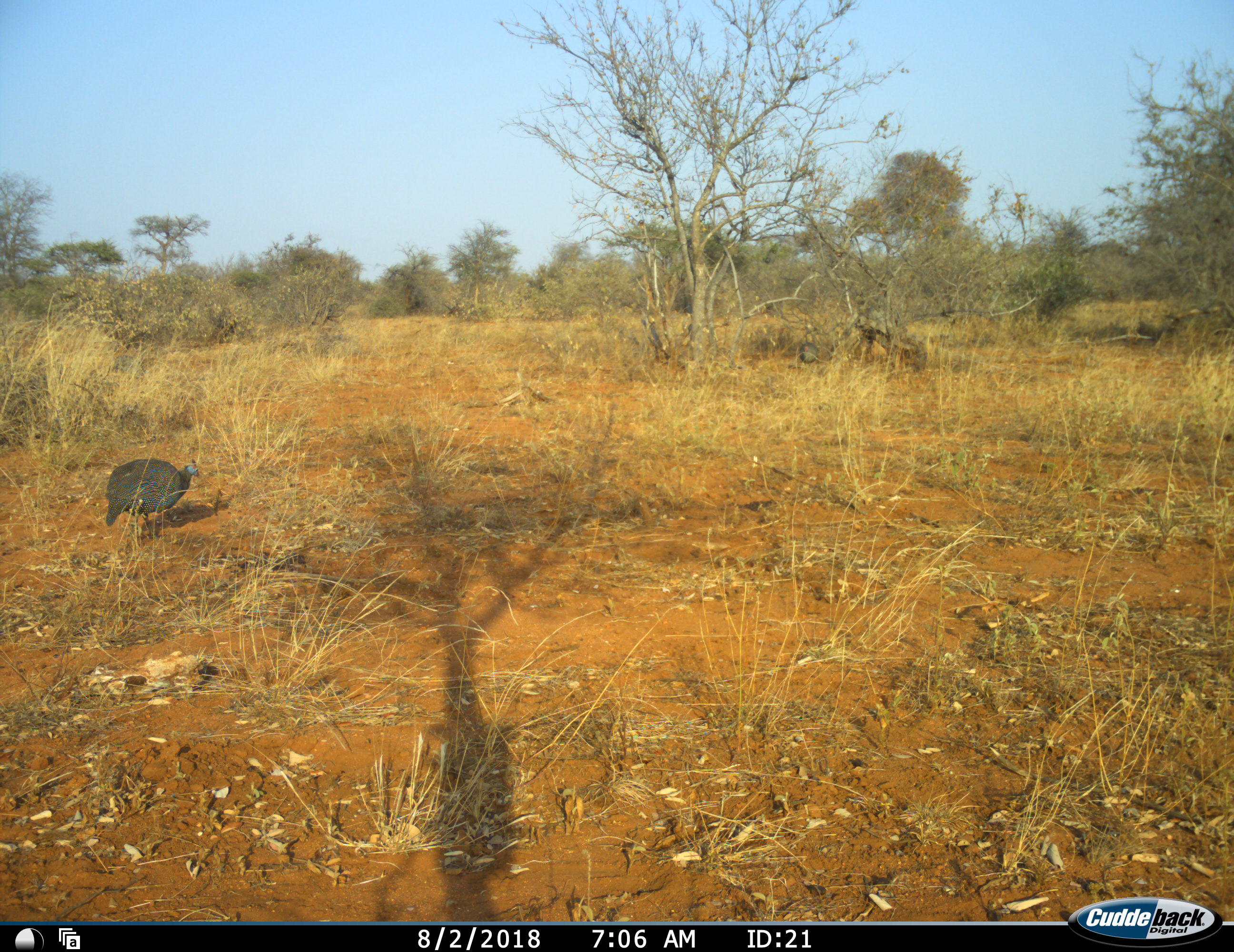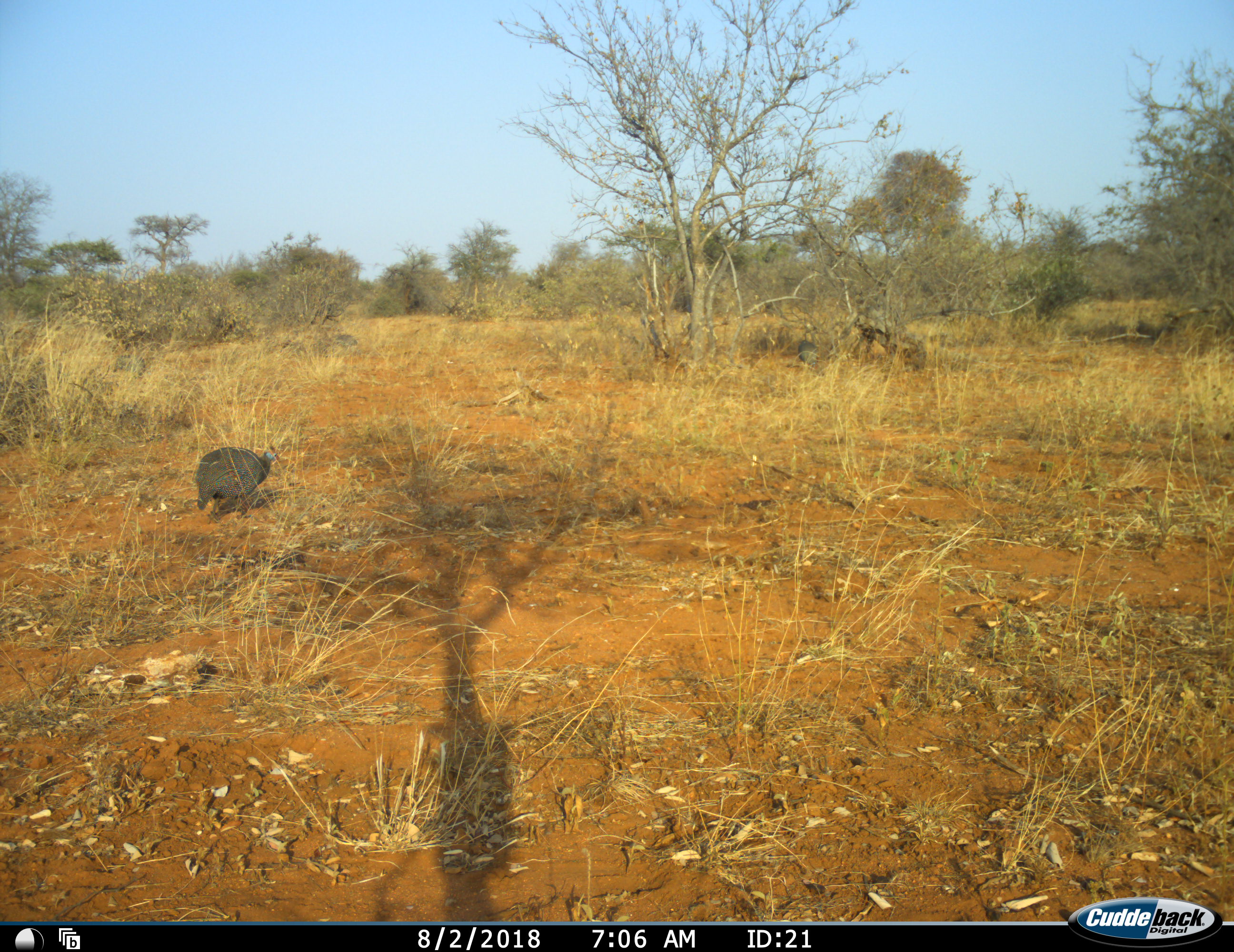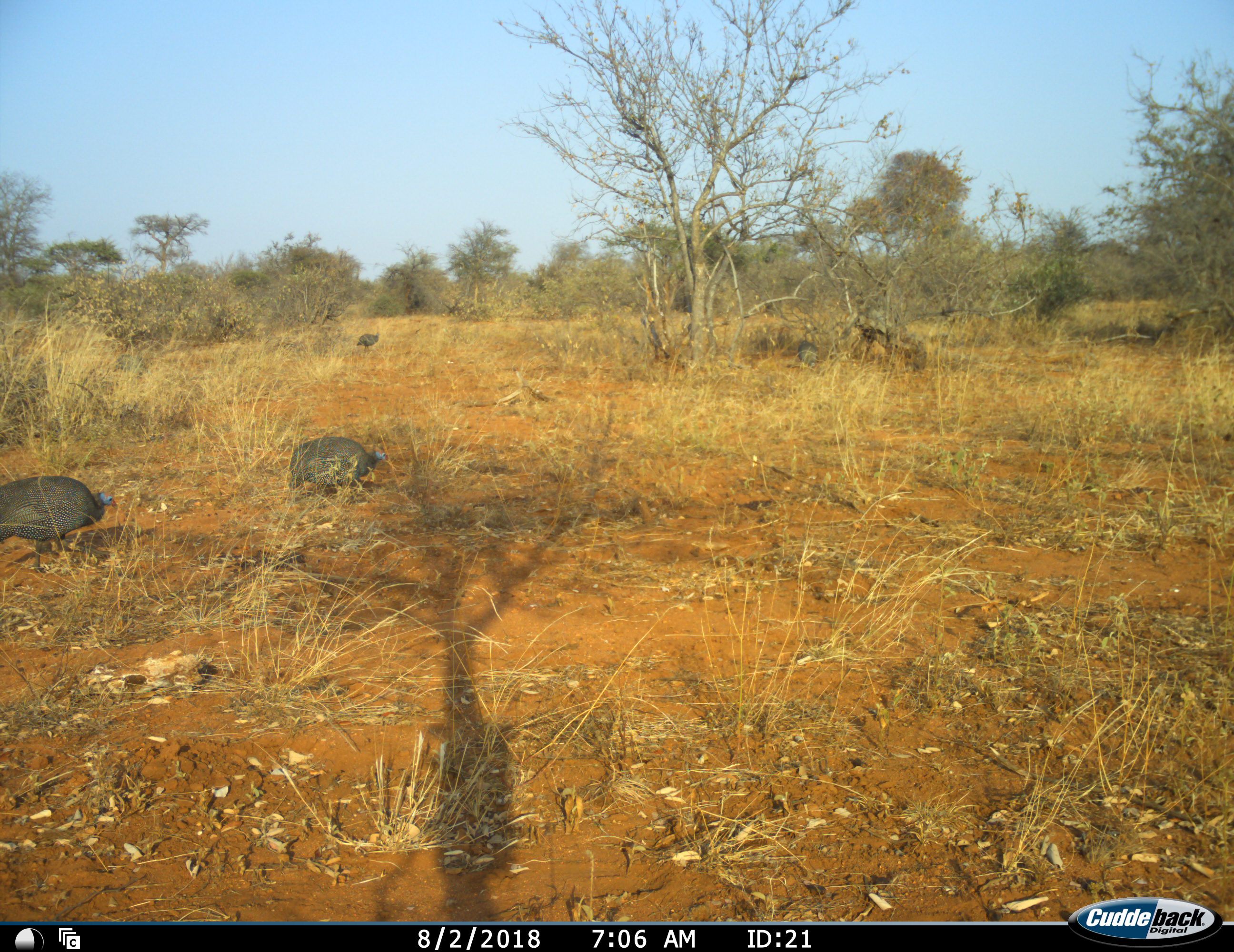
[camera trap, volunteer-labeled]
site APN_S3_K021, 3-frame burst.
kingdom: Animalia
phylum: Chordata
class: Aves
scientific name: Aves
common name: bird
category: birdother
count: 4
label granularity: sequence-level